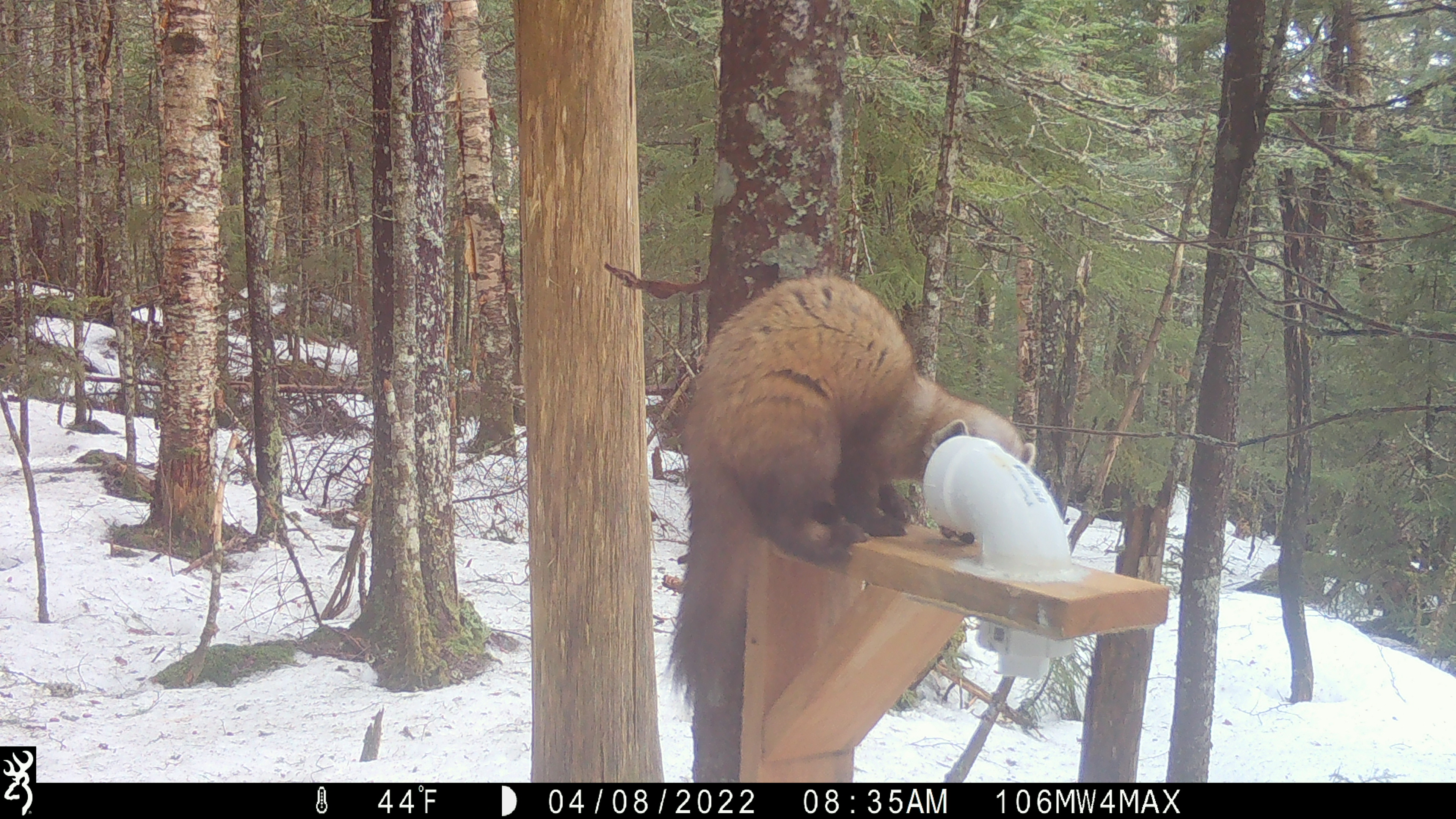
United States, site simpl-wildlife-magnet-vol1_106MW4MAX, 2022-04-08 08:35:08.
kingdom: Animalia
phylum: Chordata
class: Mammalia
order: Carnivora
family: Mustelidae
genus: Martes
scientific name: Martes americana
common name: american marten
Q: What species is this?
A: American marten (Martes americana).